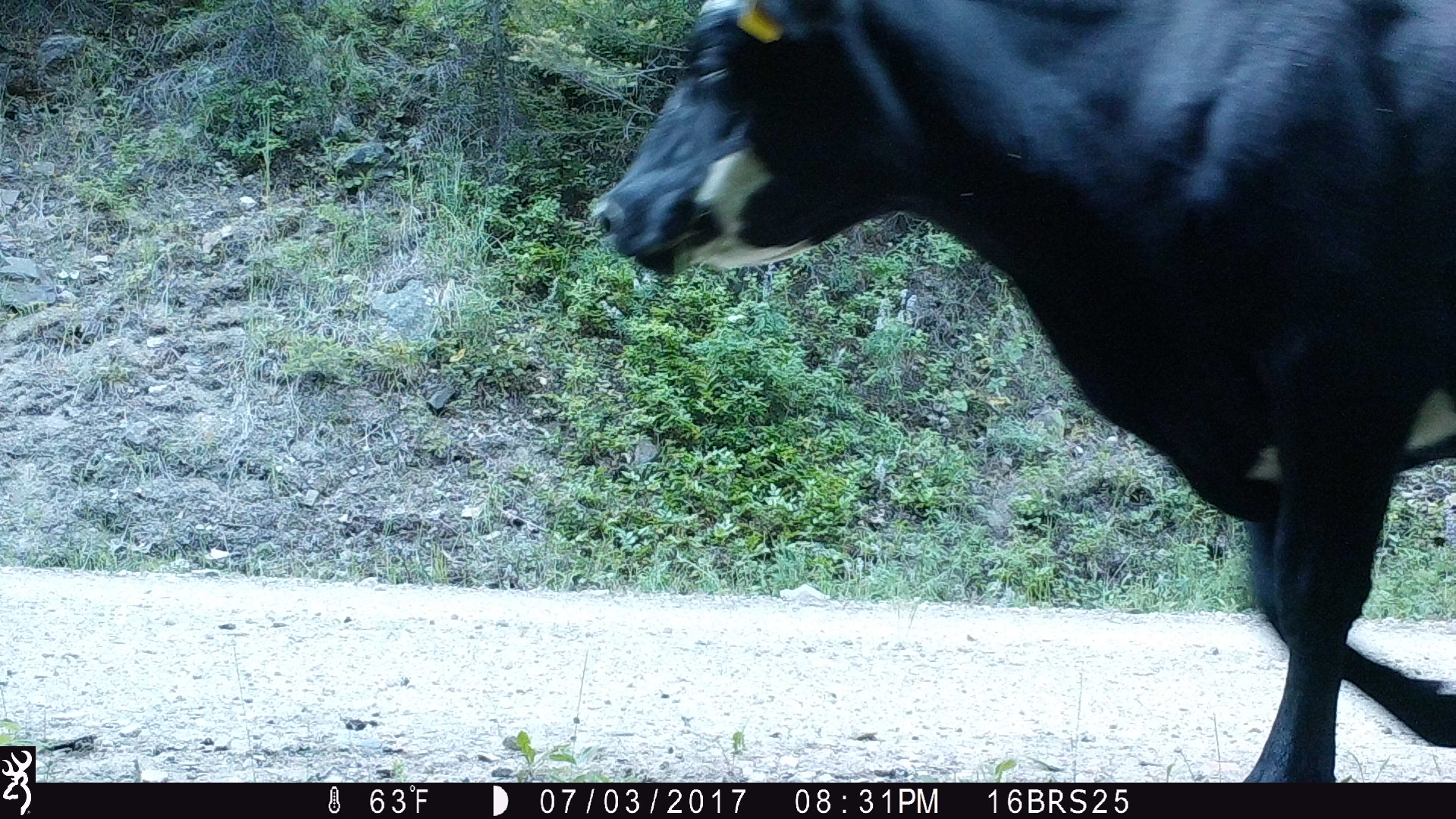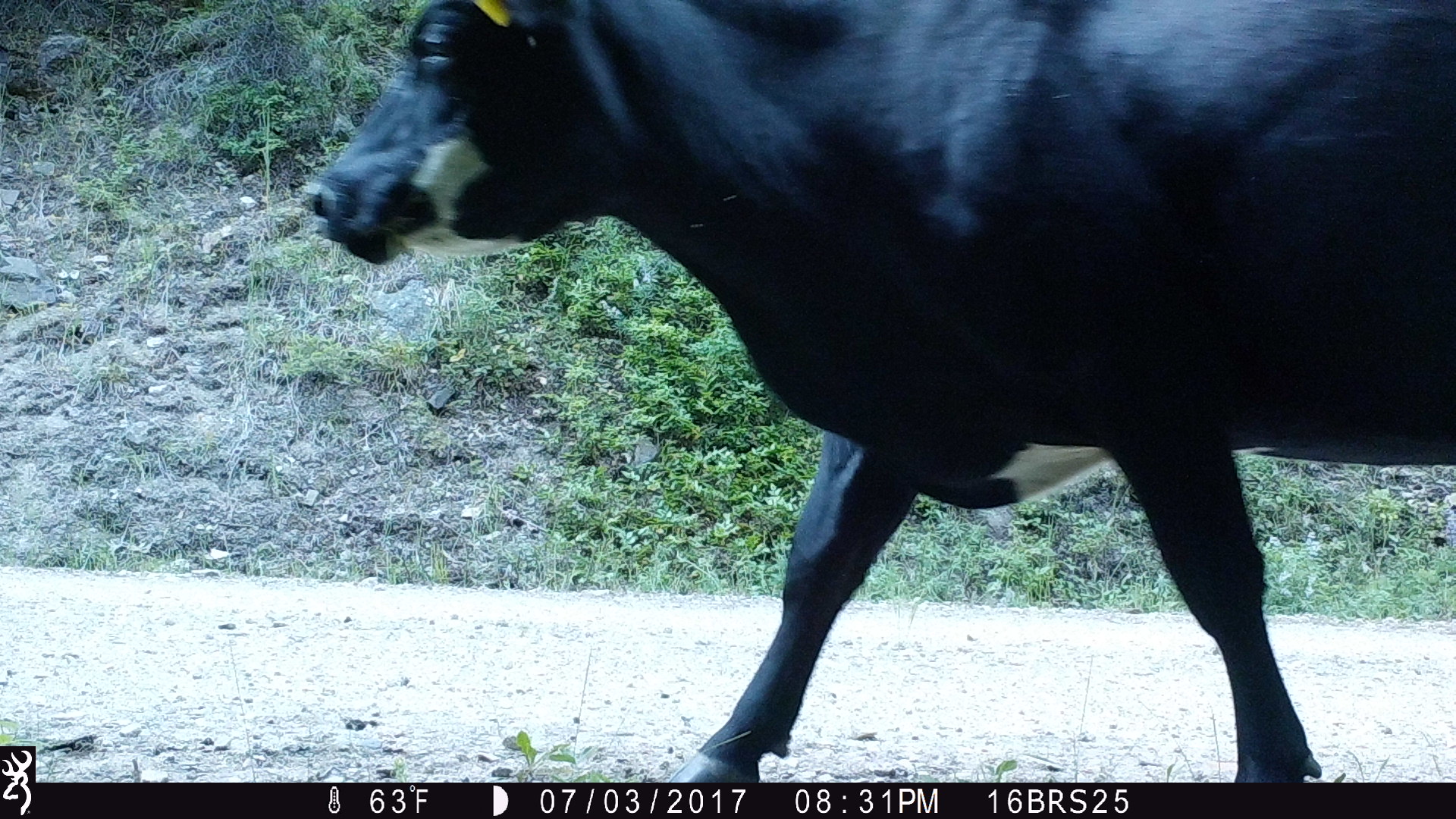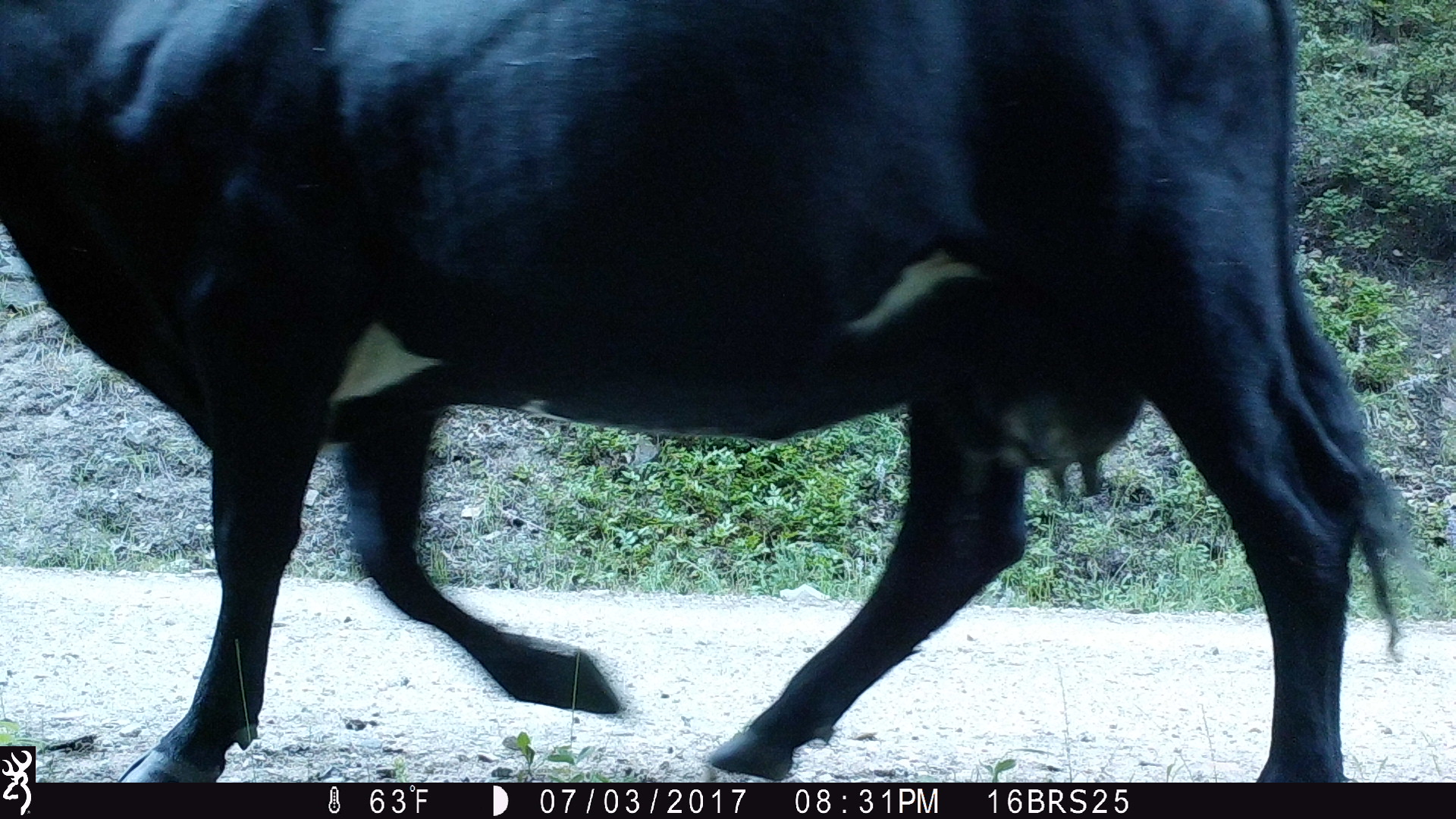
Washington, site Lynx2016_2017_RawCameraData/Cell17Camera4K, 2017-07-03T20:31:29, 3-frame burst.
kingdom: Animalia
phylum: Chordata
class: Mammalia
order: Artiodactyla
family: Bovidae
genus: Bos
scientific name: Bos taurus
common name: domestic cattle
Domestic cattle (Bos taurus). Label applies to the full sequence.